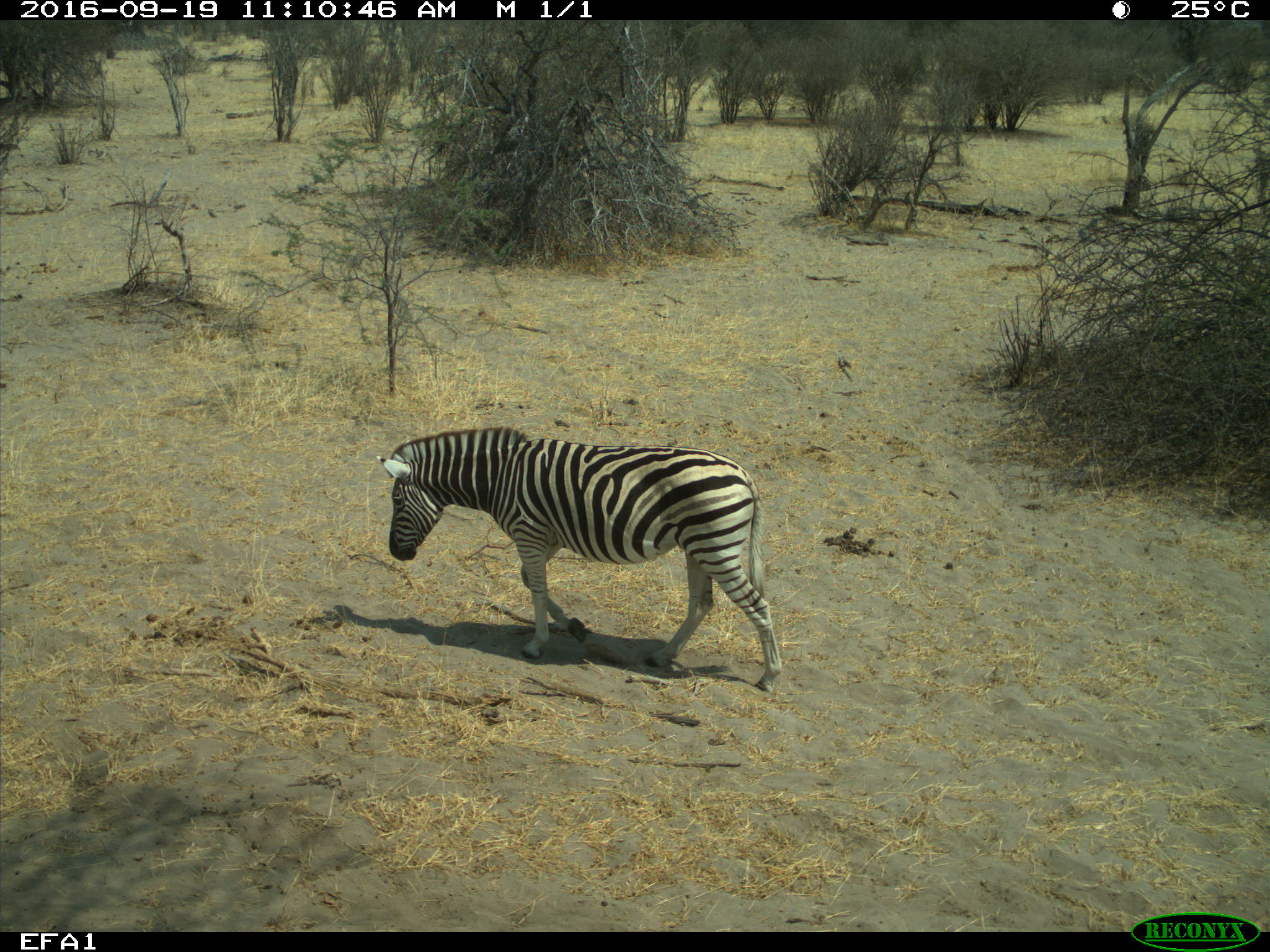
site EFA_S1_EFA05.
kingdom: Animalia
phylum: Chordata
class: Mammalia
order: Perissodactyla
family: Equidae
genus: Equus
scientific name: Equus quagga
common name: plains zebra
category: zebraplains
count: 1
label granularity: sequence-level